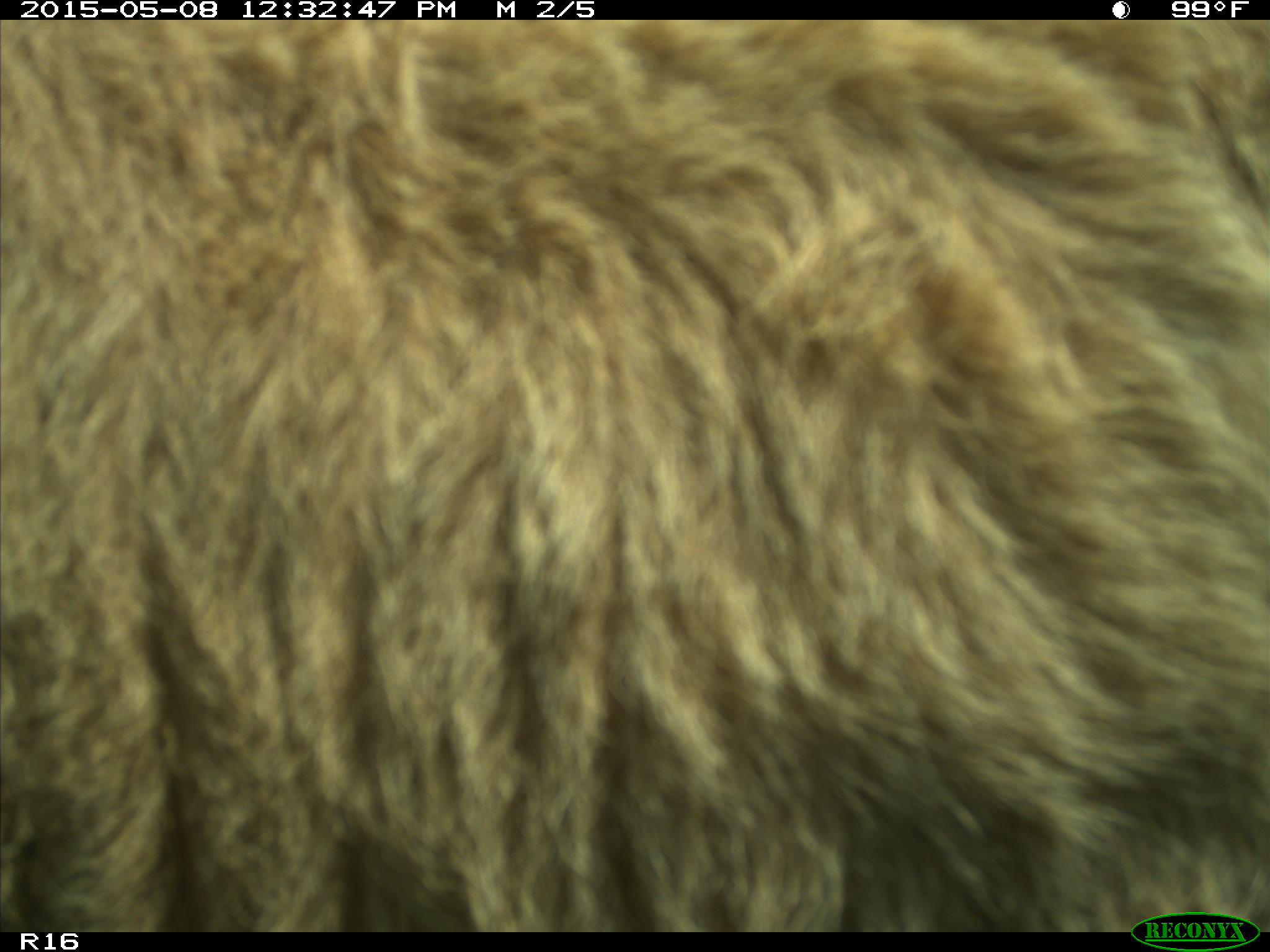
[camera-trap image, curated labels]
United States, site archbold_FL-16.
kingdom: Animalia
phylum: Chordata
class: Mammalia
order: Artiodactyla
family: Bovidae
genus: Bos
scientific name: Bos taurus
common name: domestic cow